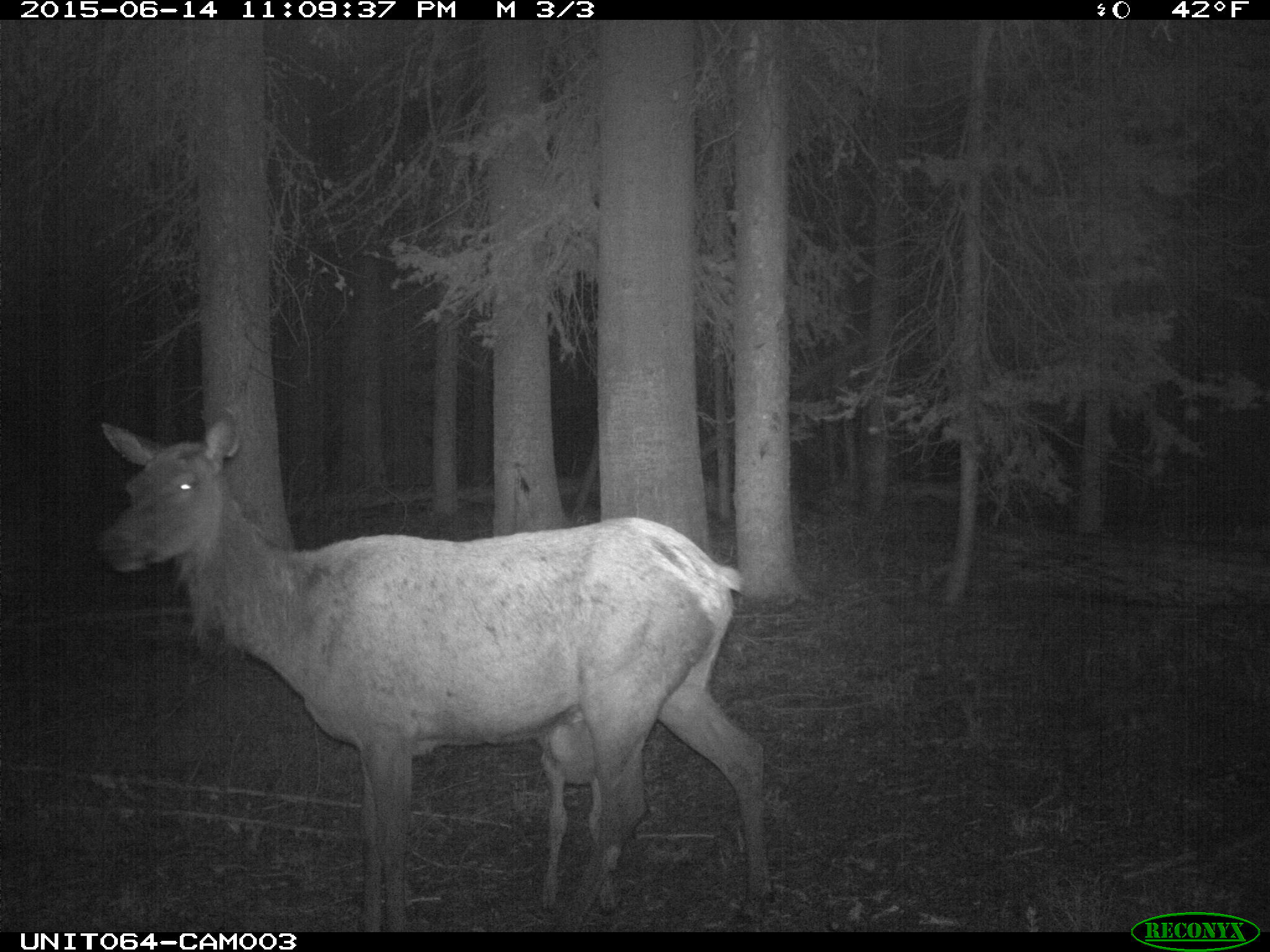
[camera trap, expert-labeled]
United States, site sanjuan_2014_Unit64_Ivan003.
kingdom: Animalia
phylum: Chordata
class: Mammalia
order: Artiodactyla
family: Cervidae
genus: Cervus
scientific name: Cervus elaphus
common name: red deer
Cervus elaphus (red deer).